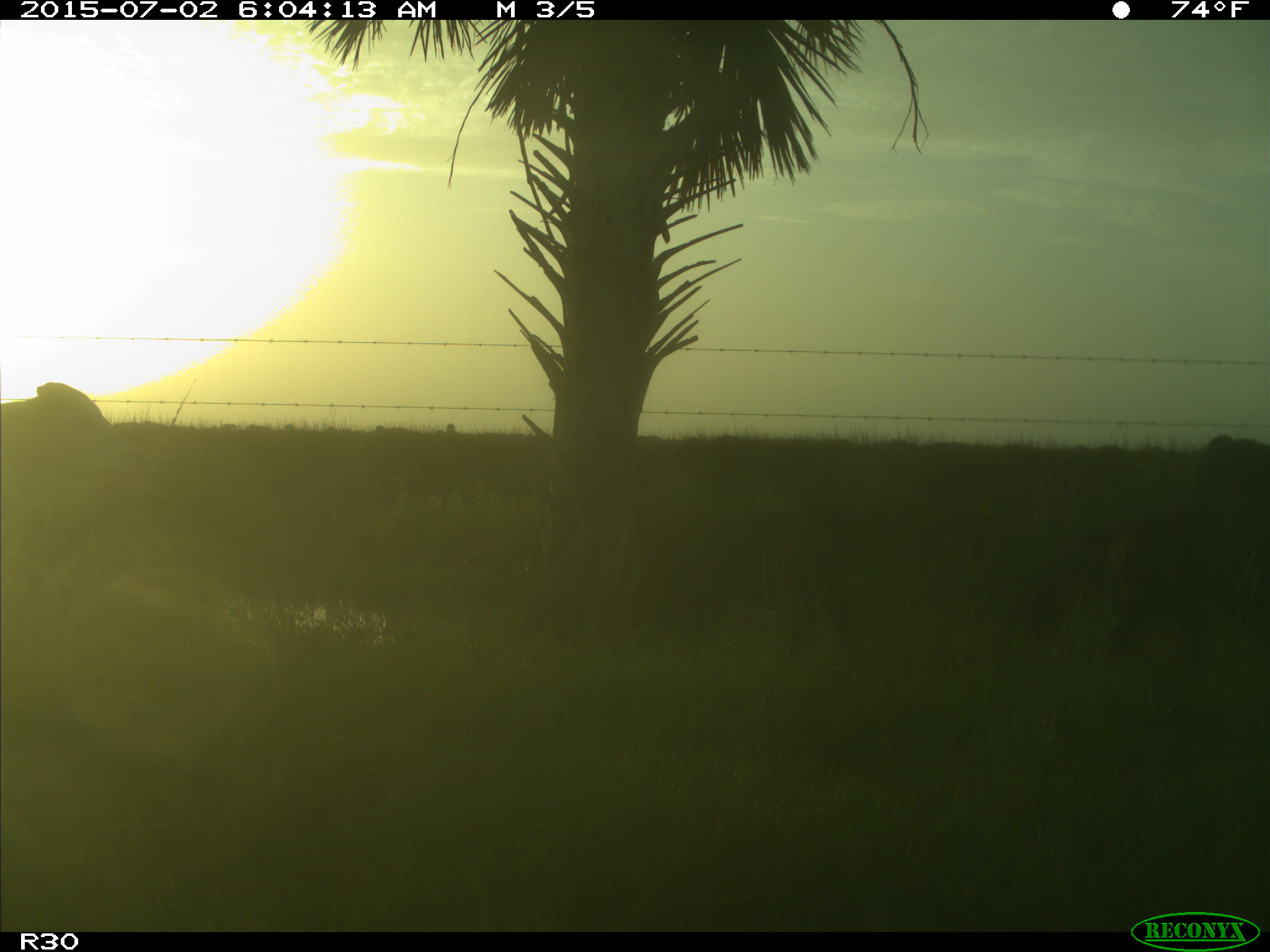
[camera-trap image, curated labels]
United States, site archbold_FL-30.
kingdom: Animalia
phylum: Chordata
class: Mammalia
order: Artiodactyla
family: Bovidae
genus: Bos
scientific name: Bos taurus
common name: domestic cow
Bos taurus (domestic cow).